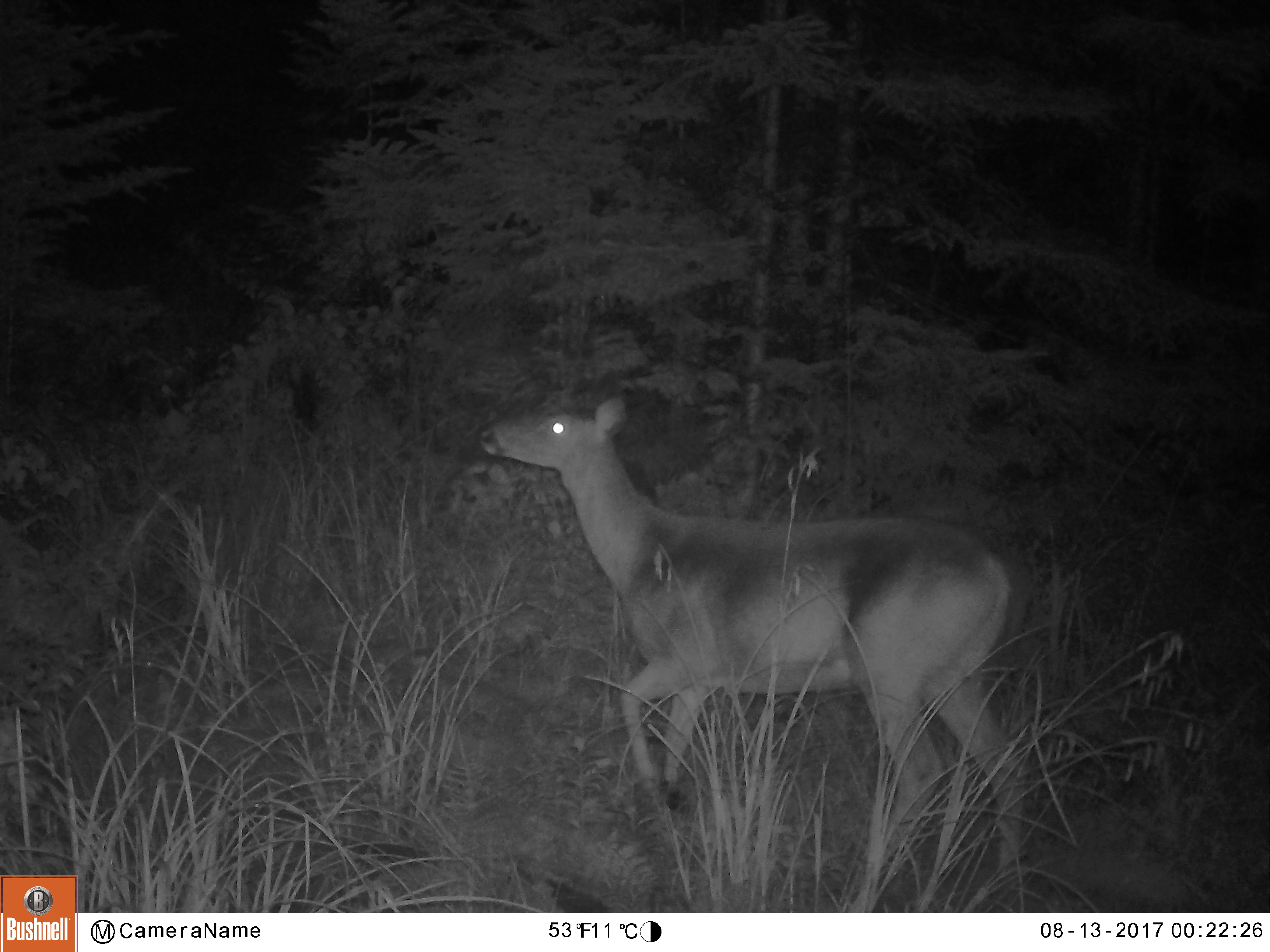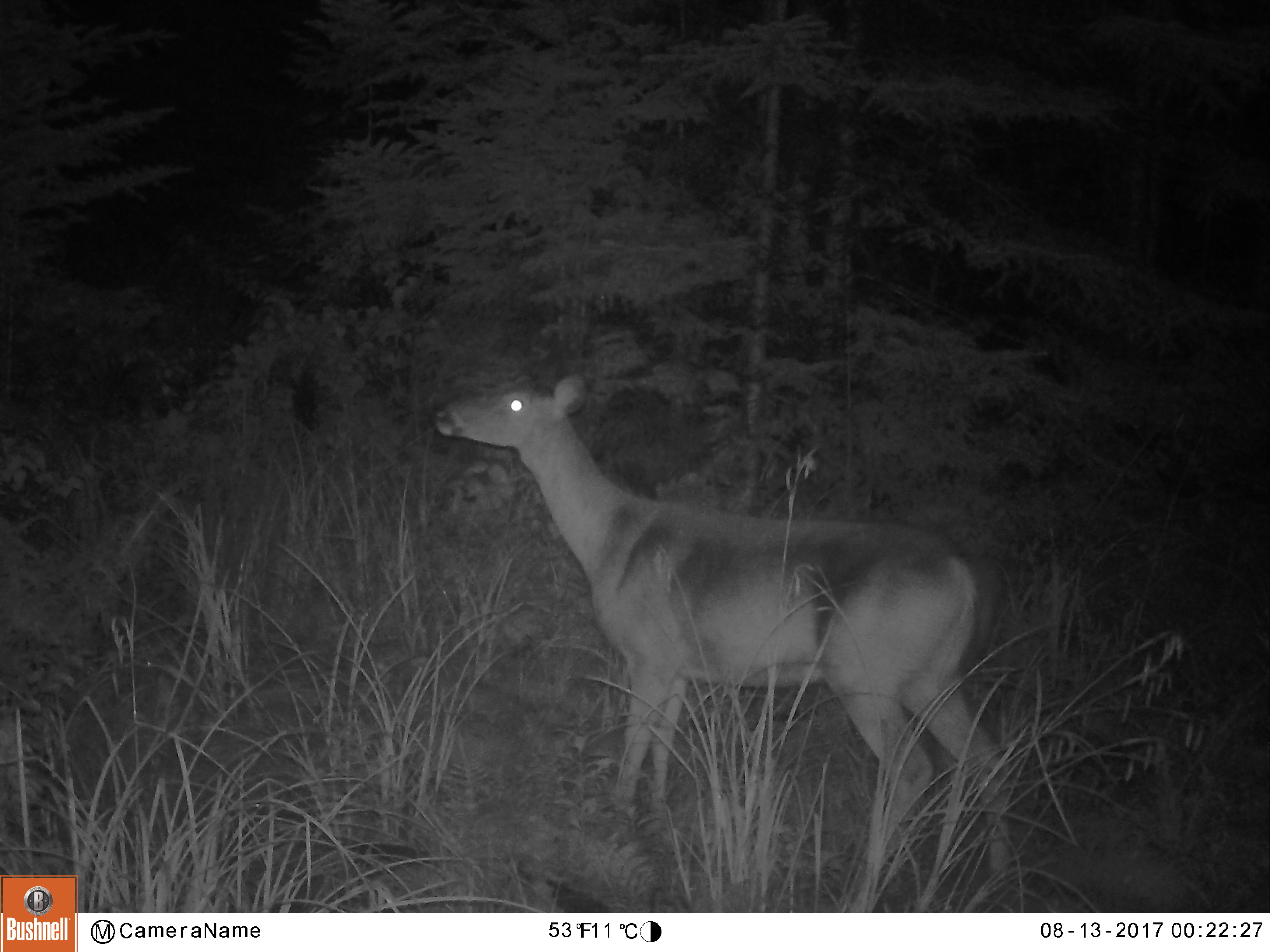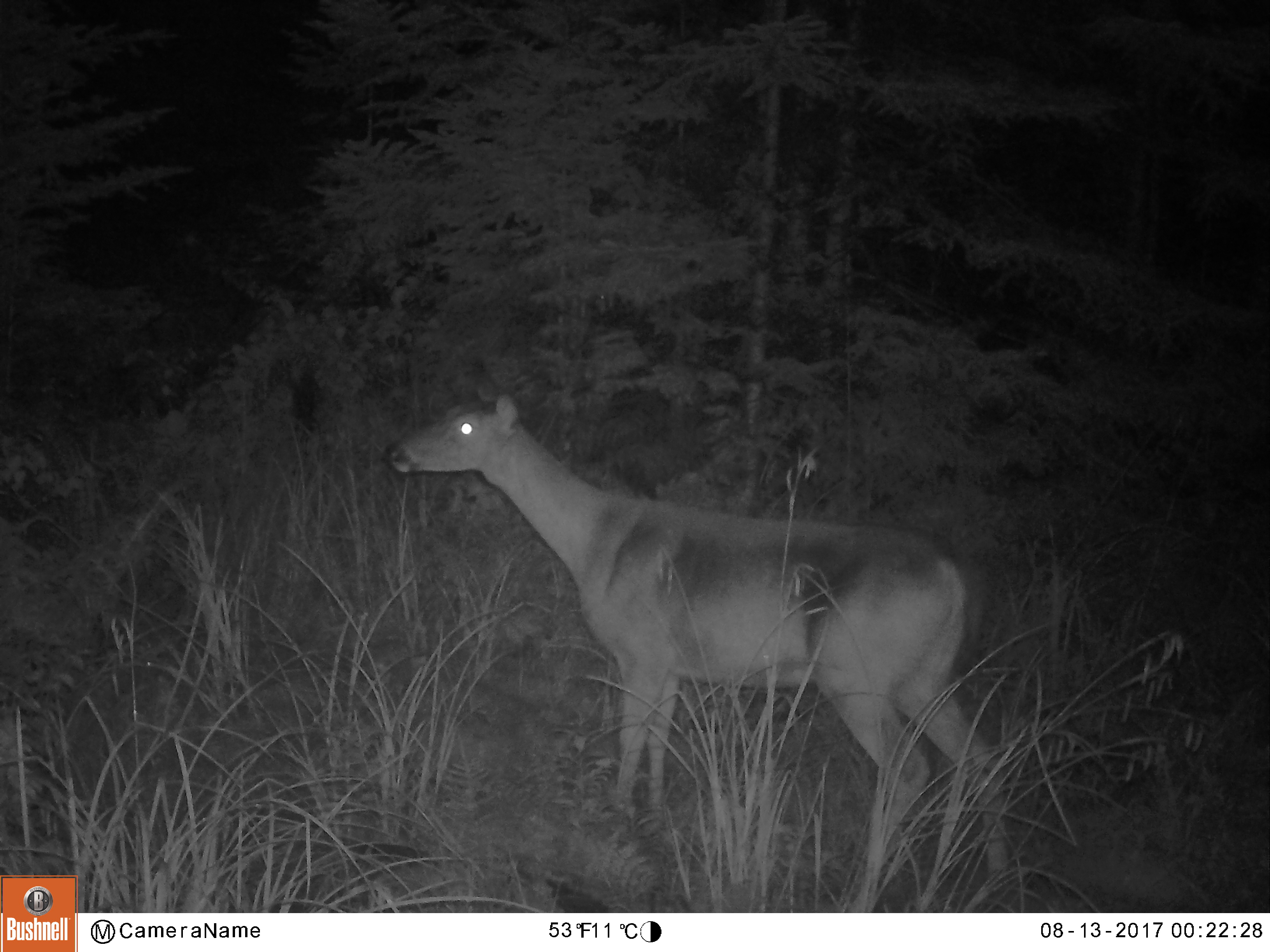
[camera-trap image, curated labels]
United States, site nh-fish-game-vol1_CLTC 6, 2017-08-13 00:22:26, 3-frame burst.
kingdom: Animalia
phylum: Chordata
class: Mammalia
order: Artiodactyla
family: Cervidae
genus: Odocoileus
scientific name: Odocoileus virginianus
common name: white-tailed deer